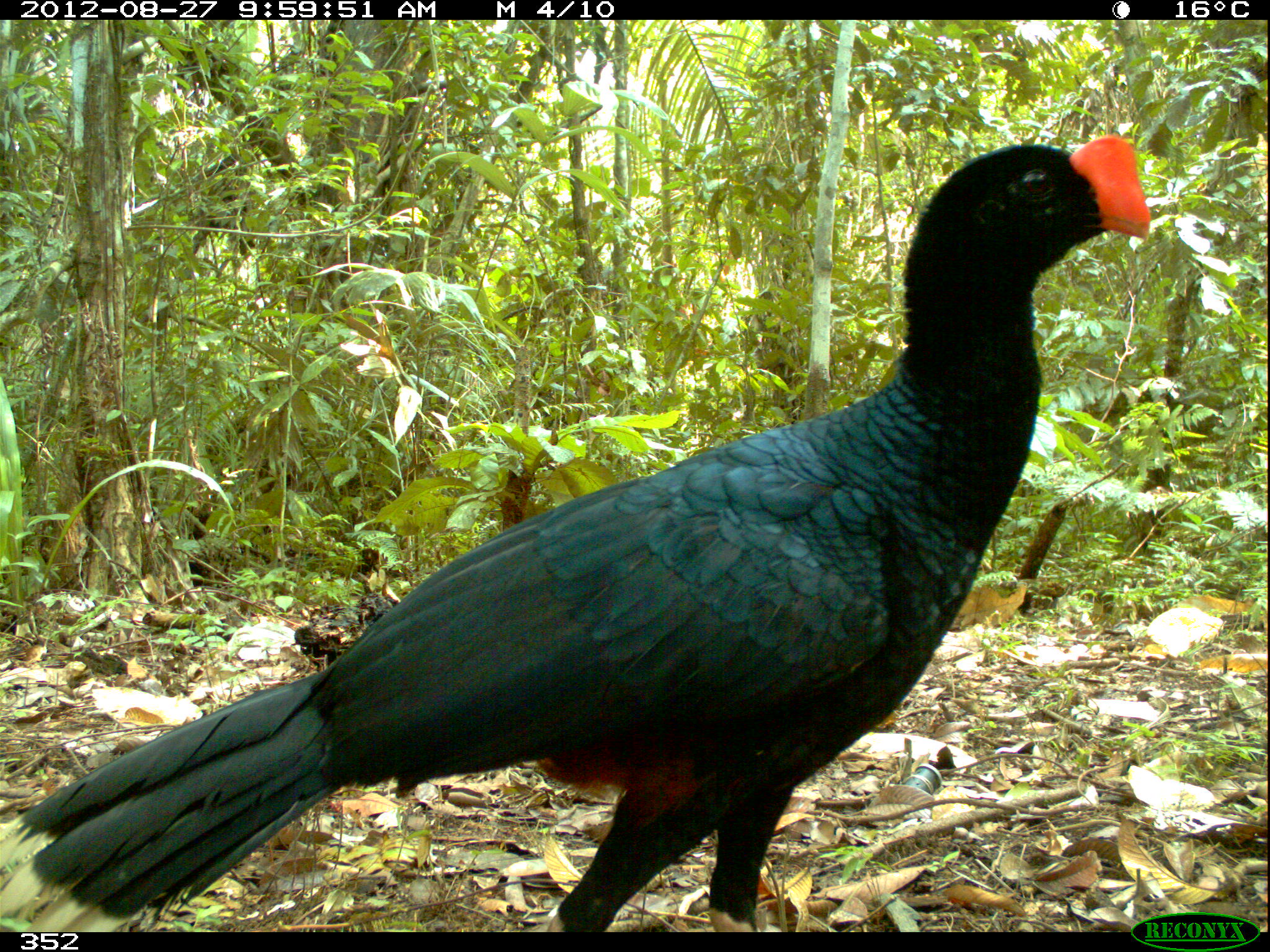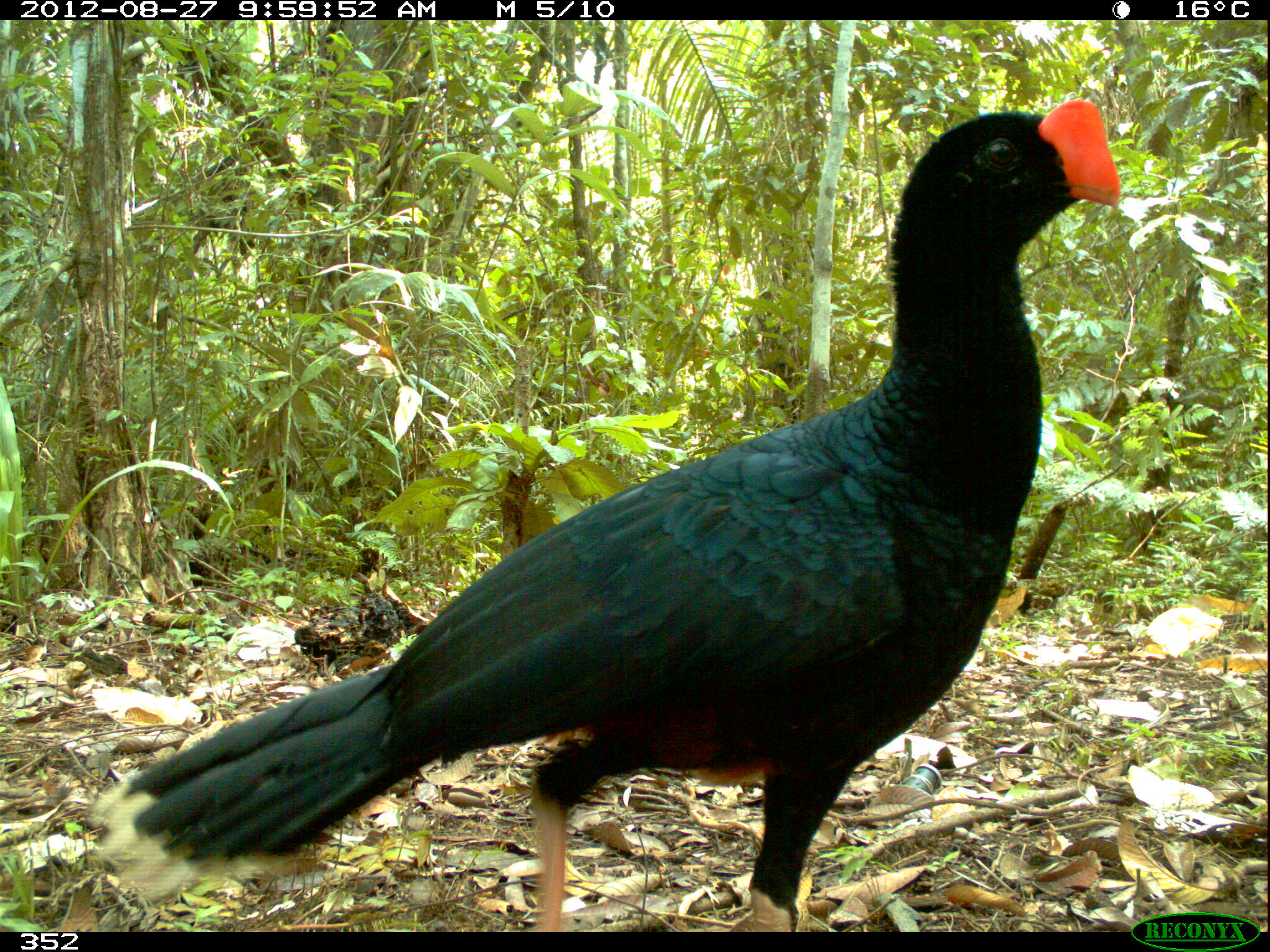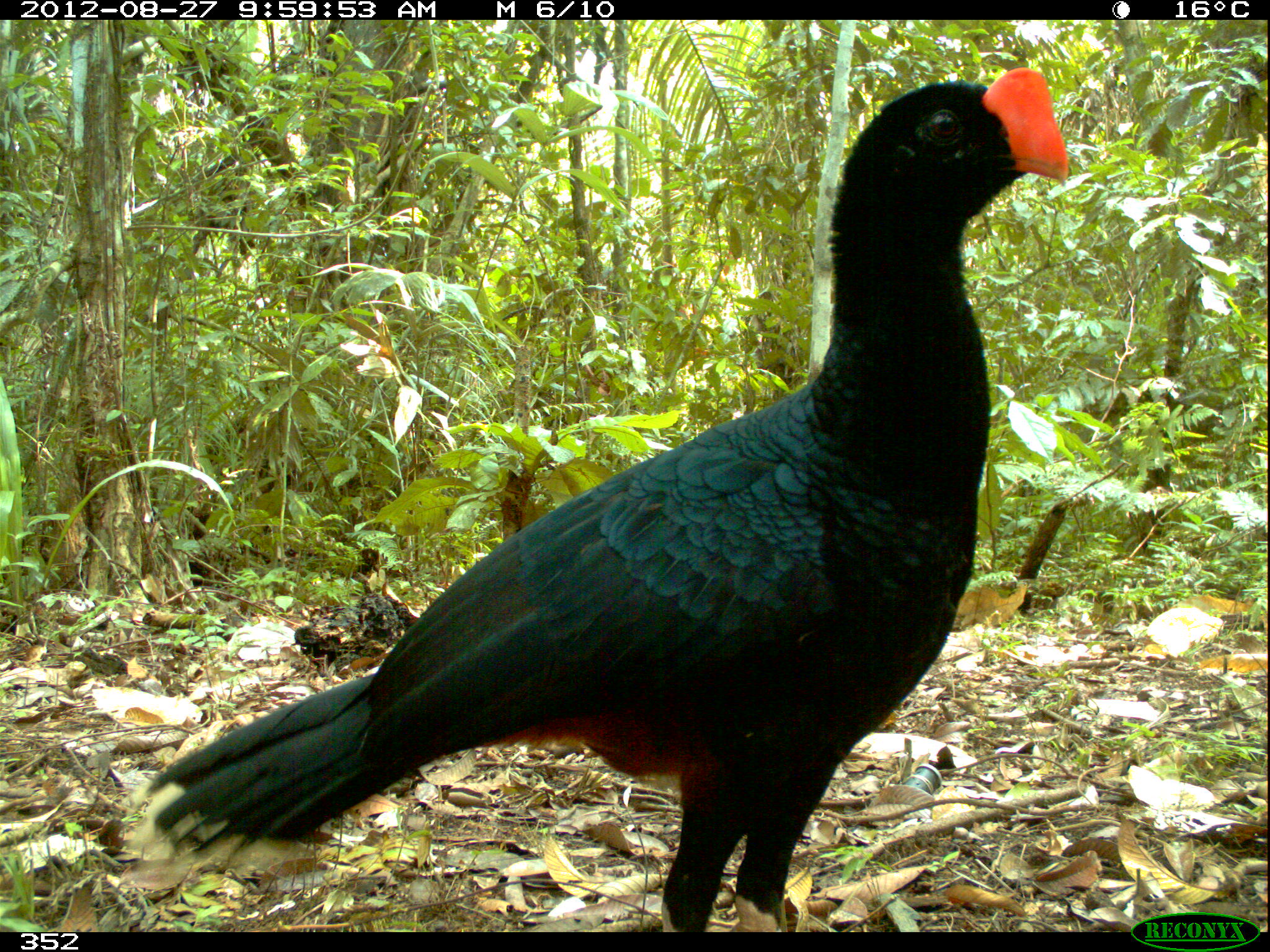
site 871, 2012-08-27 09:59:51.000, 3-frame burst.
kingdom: Animalia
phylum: Chordata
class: Aves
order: Galliformes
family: Cracidae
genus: Mitu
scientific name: Mitu tuberosum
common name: razor-billed curassow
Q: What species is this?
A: Mitu tuberosum (razor-billed curassow).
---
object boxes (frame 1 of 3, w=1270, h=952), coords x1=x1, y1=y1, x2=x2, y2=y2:
mitu tuberosum: x1=17, y1=134, x2=1151, y2=932